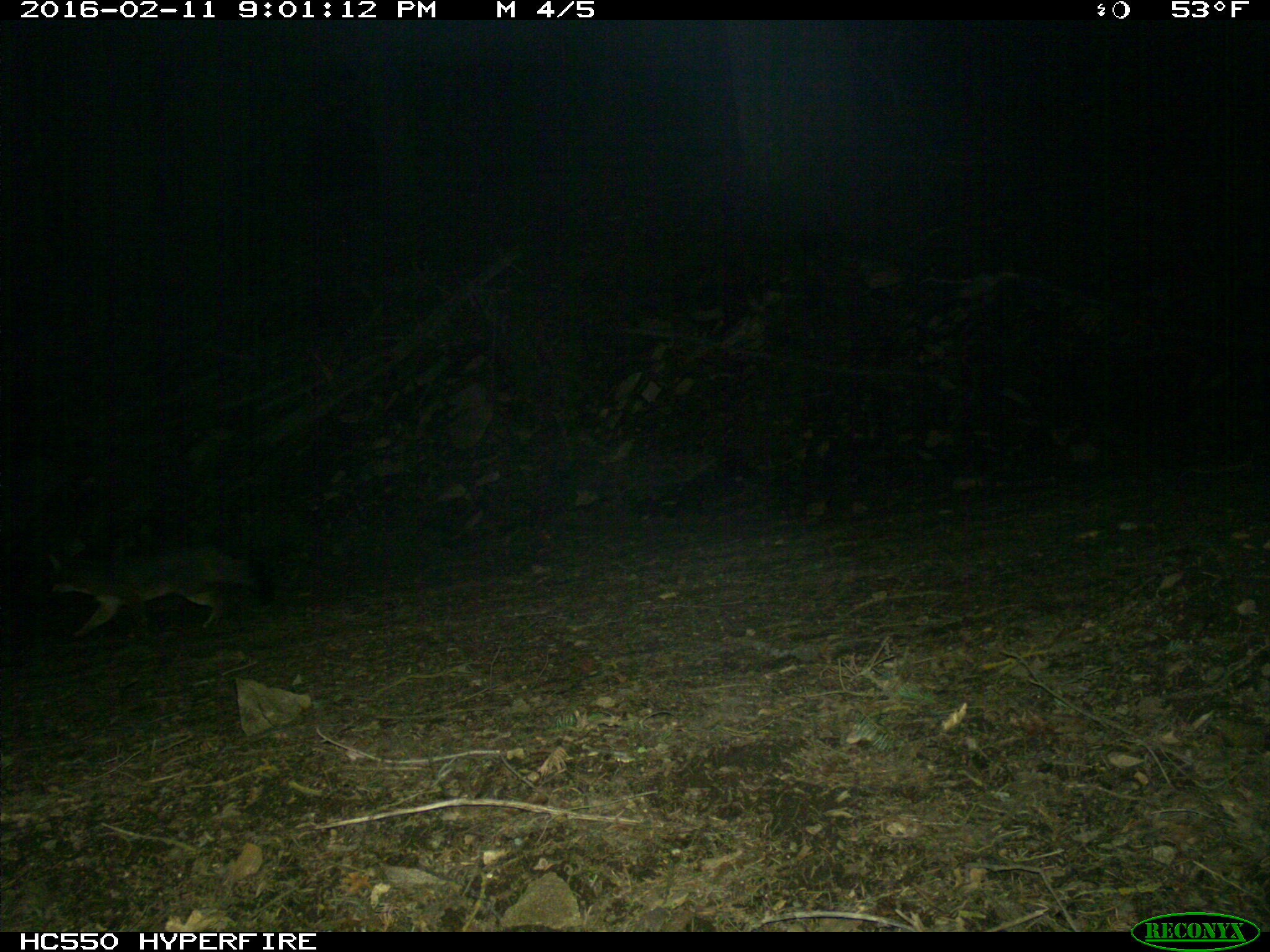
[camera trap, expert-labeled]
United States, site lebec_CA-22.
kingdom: Animalia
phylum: Chordata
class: Mammalia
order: Carnivora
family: Canidae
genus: Urocyon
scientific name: Urocyon cinereoargenteus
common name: gray fox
Urocyon cinereoargenteus (gray fox).